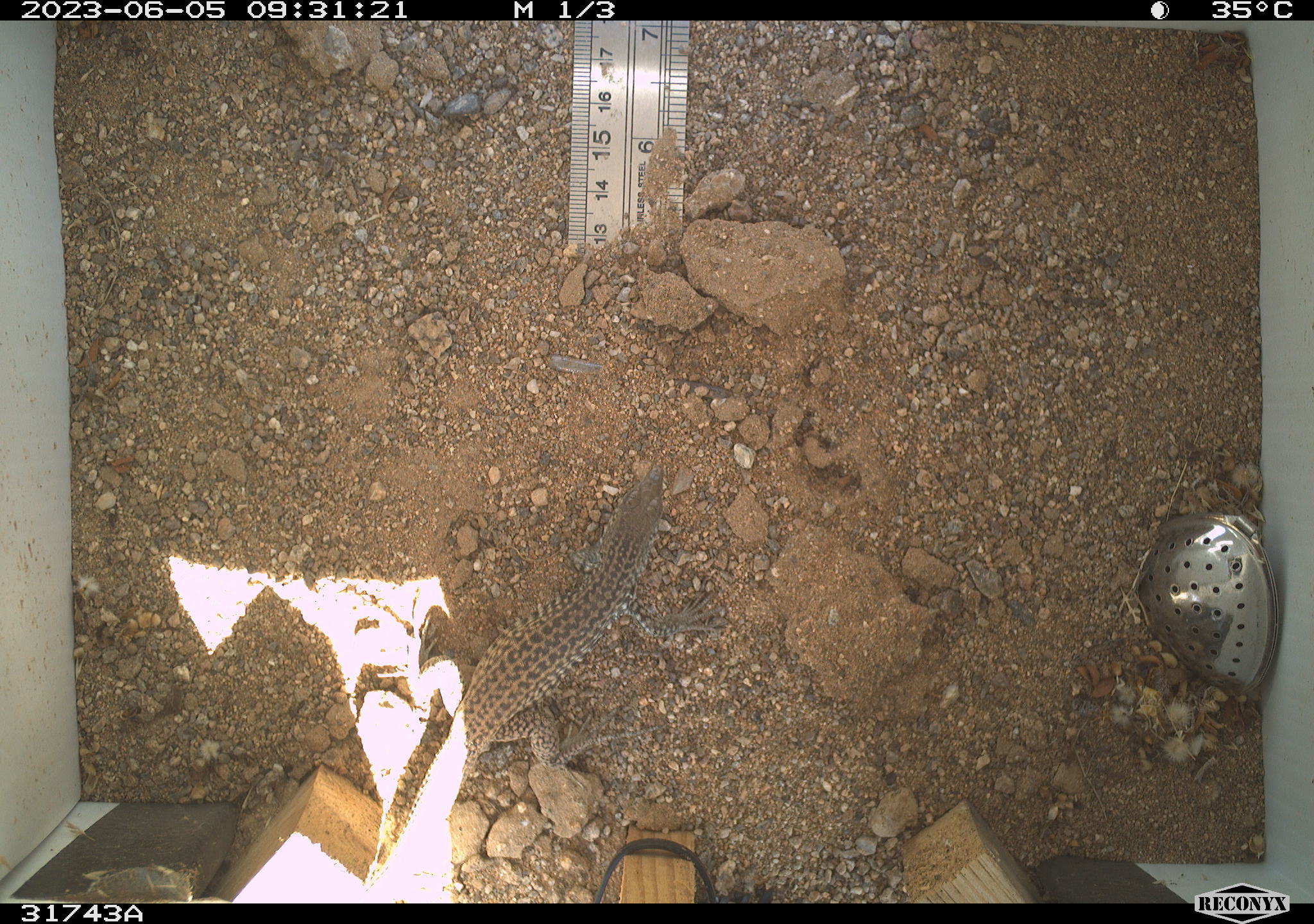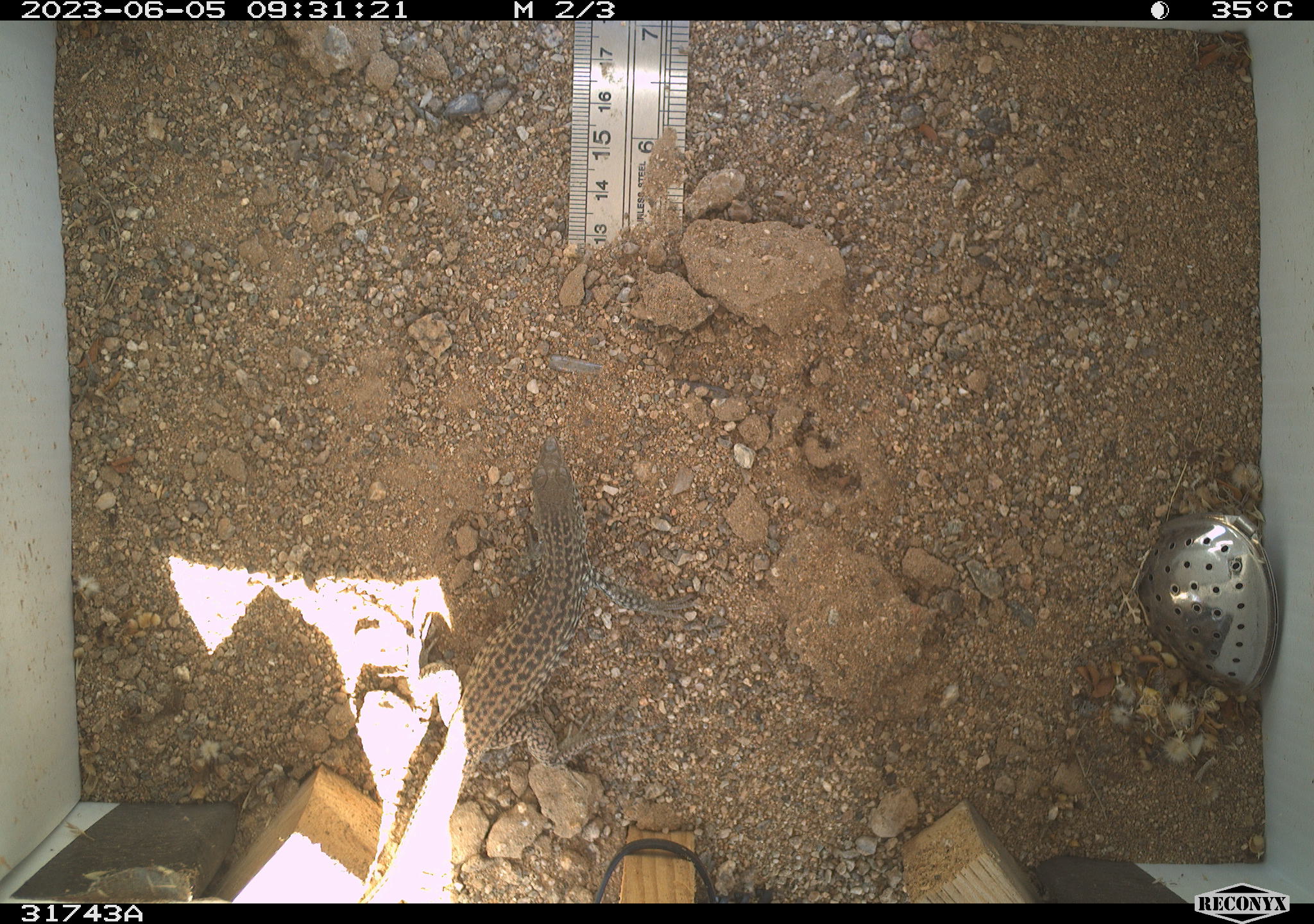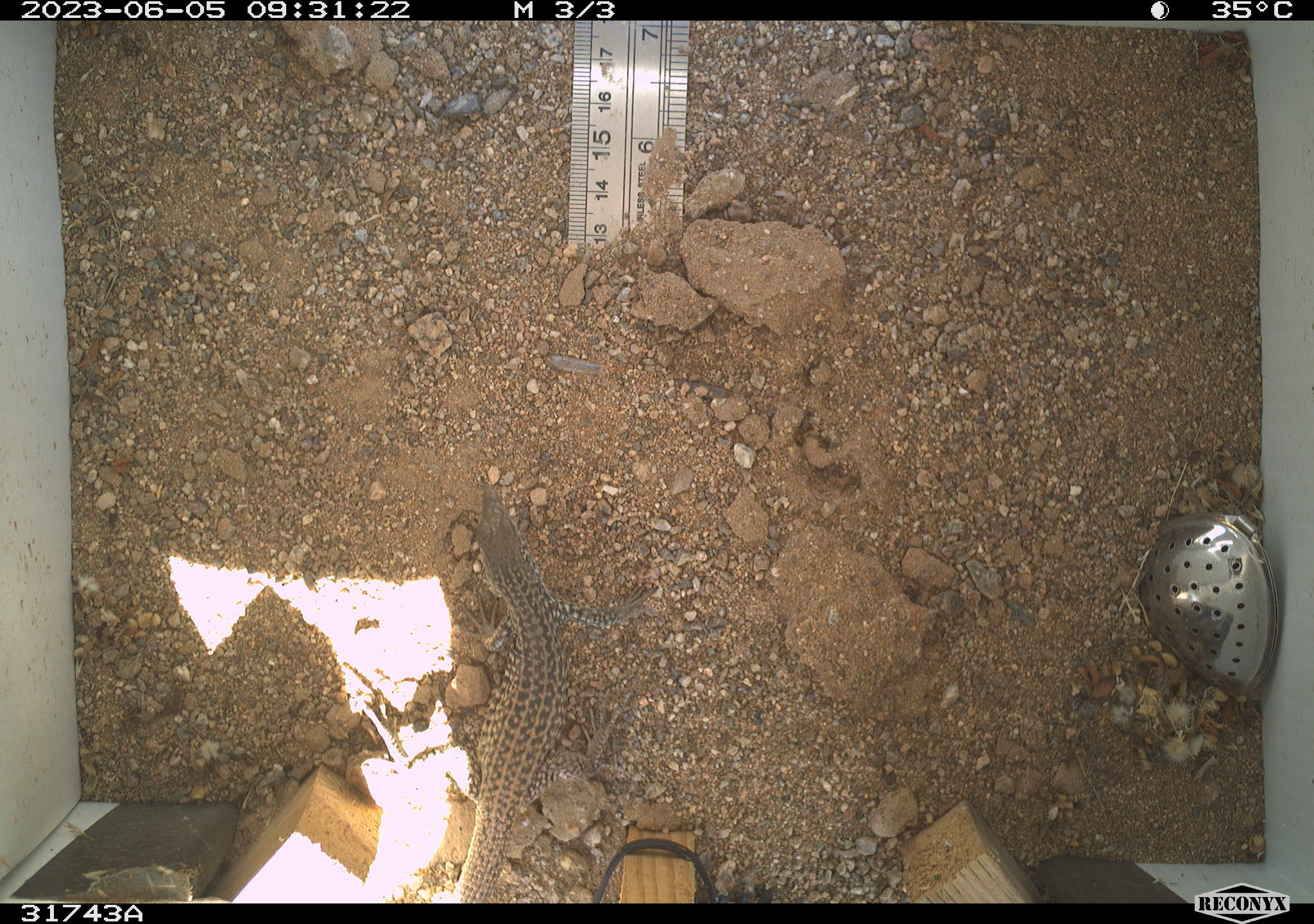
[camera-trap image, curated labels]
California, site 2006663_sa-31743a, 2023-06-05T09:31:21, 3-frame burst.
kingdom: Animalia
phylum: Chordata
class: Reptilia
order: Squamata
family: Teiidae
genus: Aspidoscelis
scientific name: Aspidoscelis tigris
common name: western whiptail